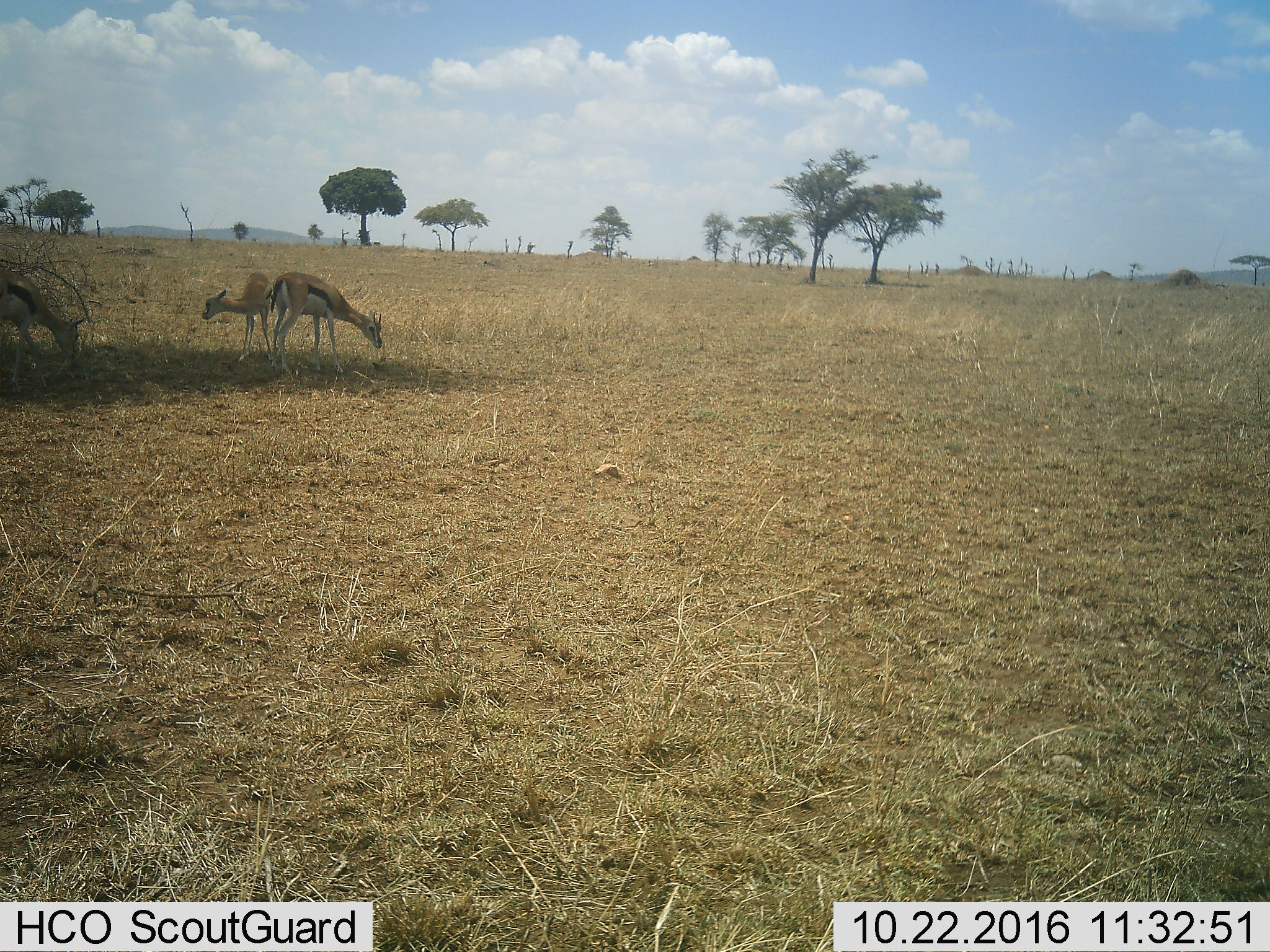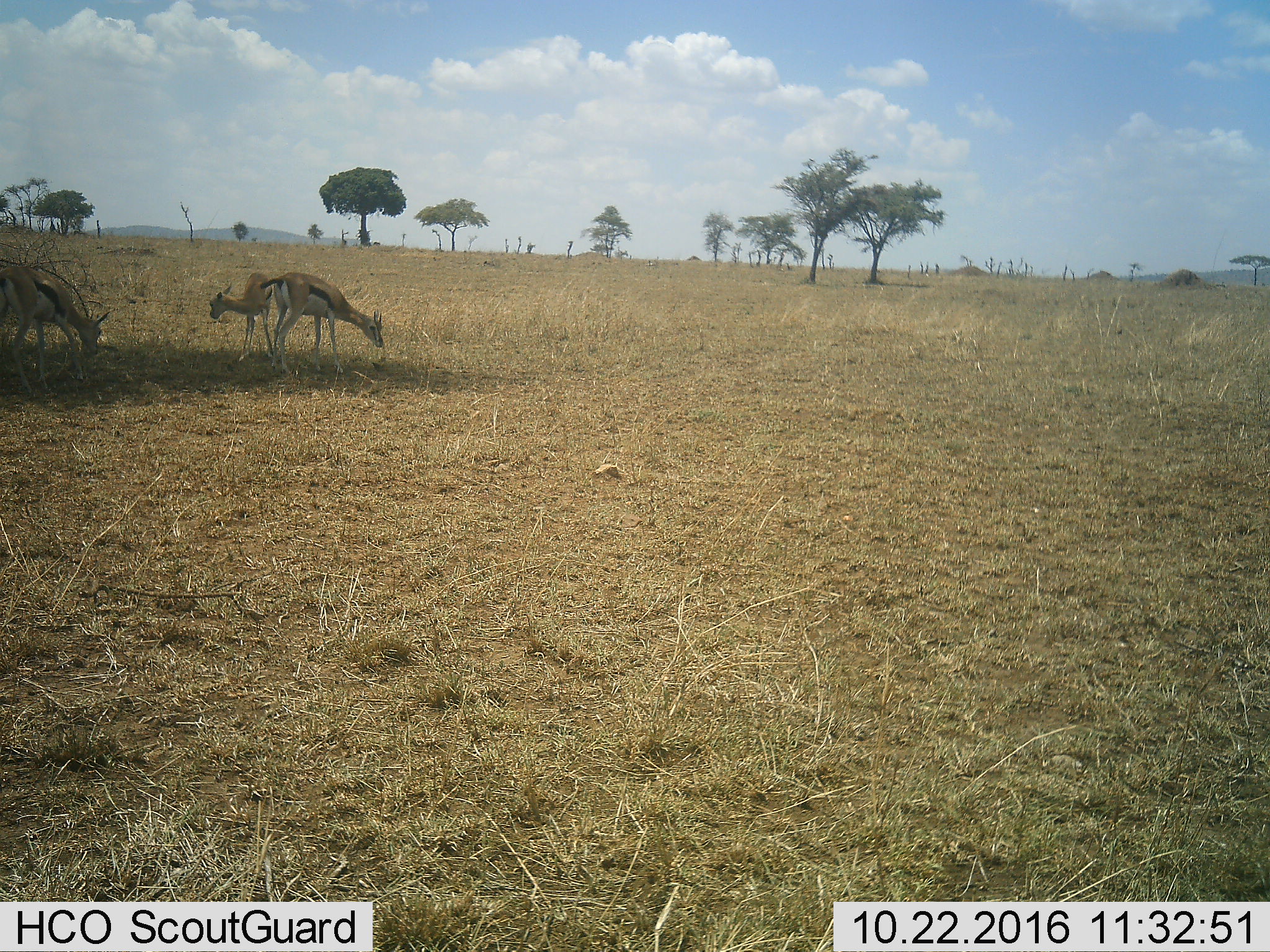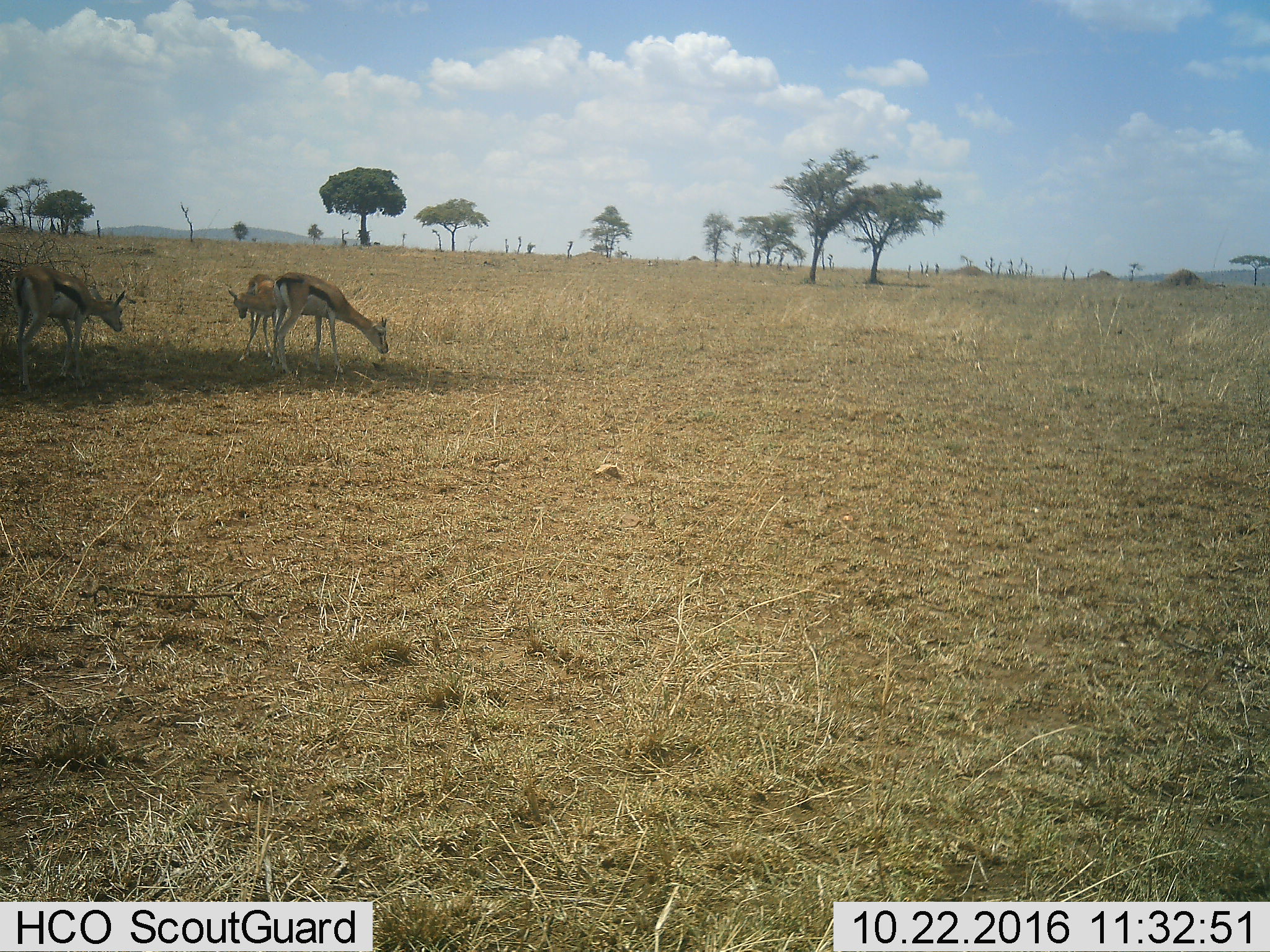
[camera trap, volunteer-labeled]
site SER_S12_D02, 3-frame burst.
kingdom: Animalia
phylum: Chordata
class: Mammalia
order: Artiodactyla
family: Bovidae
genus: Eudorcas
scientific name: Eudorcas thomsonii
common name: thomson's gazelle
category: gazellethomsons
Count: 3.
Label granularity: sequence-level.